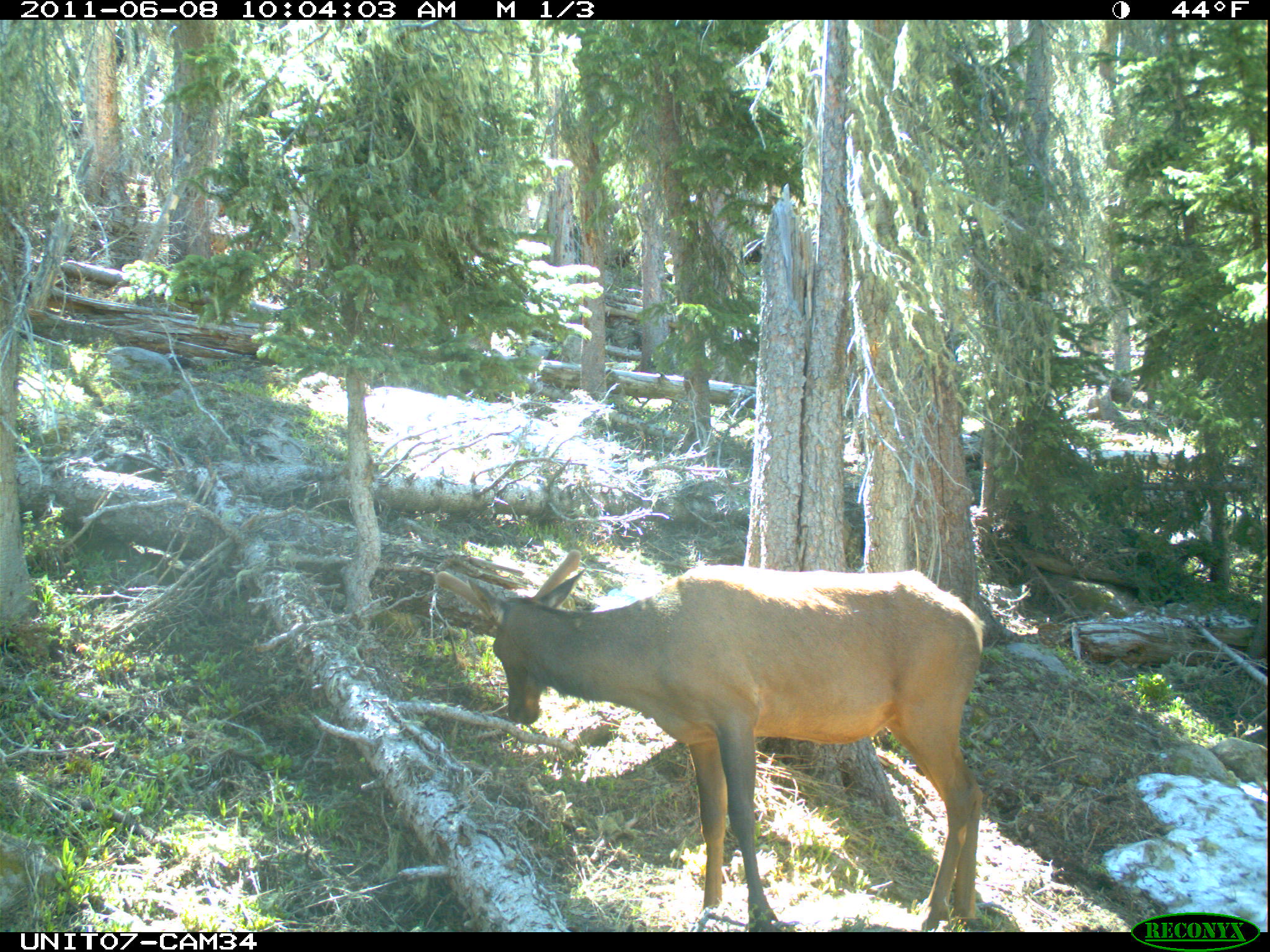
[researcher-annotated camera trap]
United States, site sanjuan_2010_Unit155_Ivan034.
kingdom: Animalia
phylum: Chordata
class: Mammalia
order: Artiodactyla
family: Cervidae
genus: Cervus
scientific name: Cervus elaphus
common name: red deer